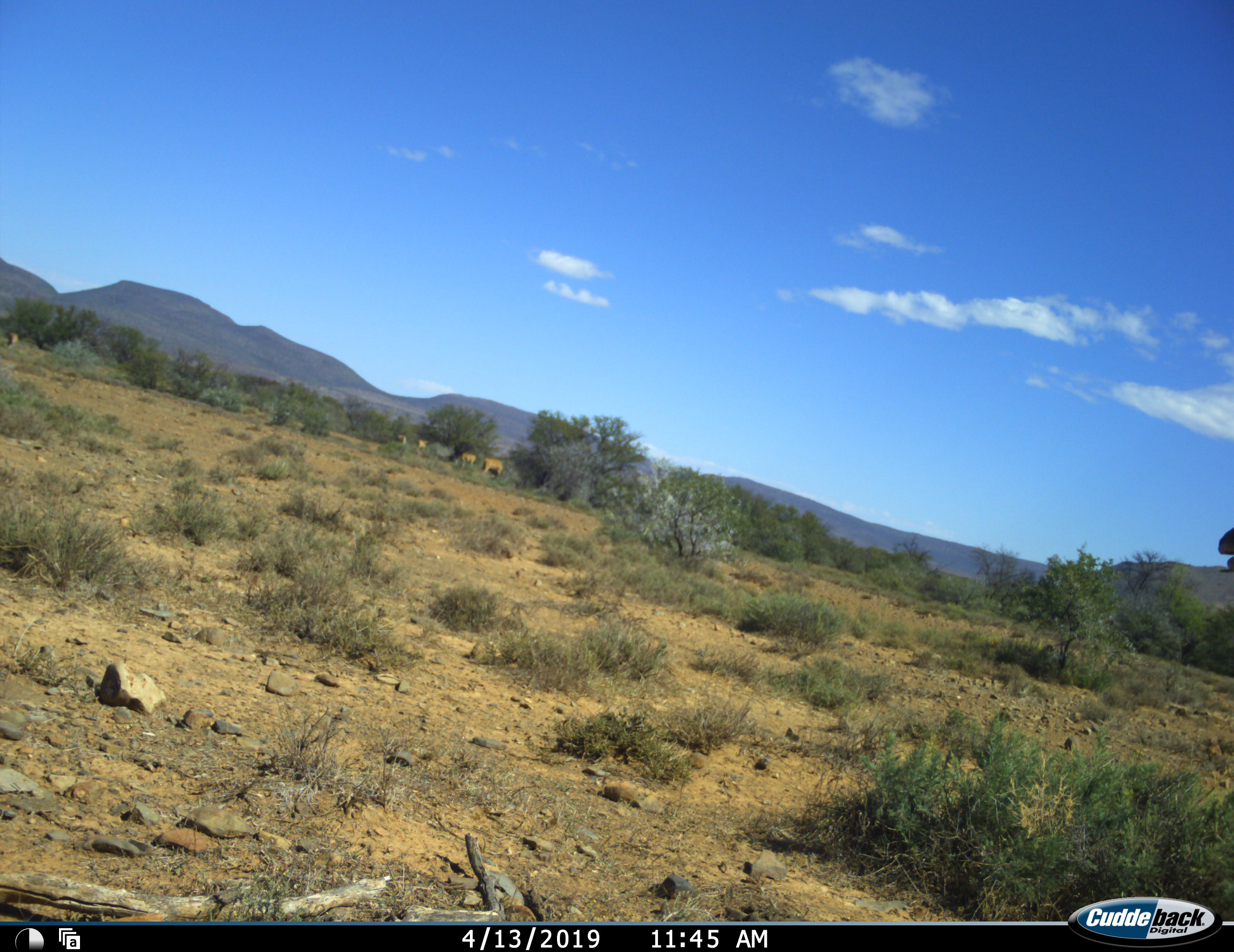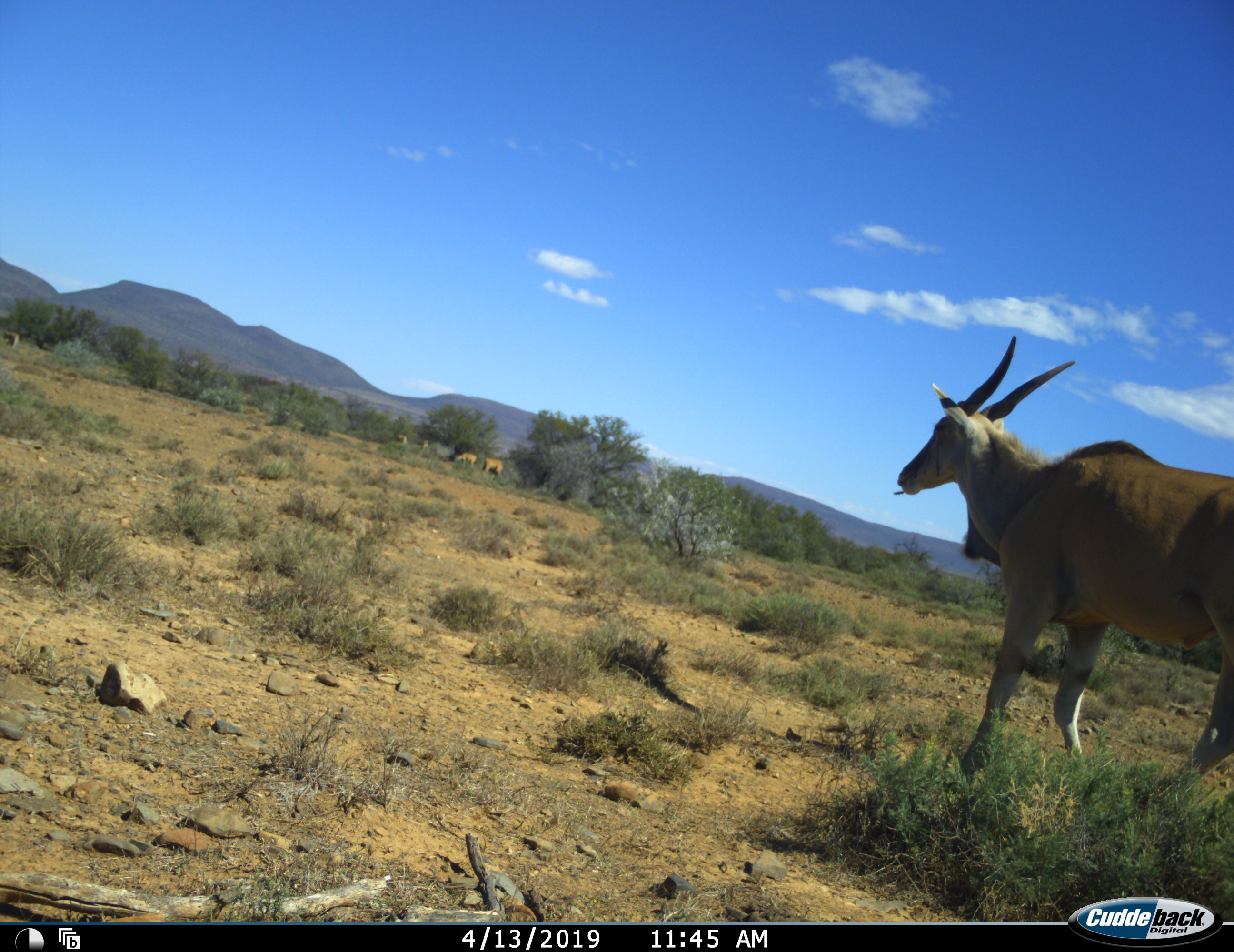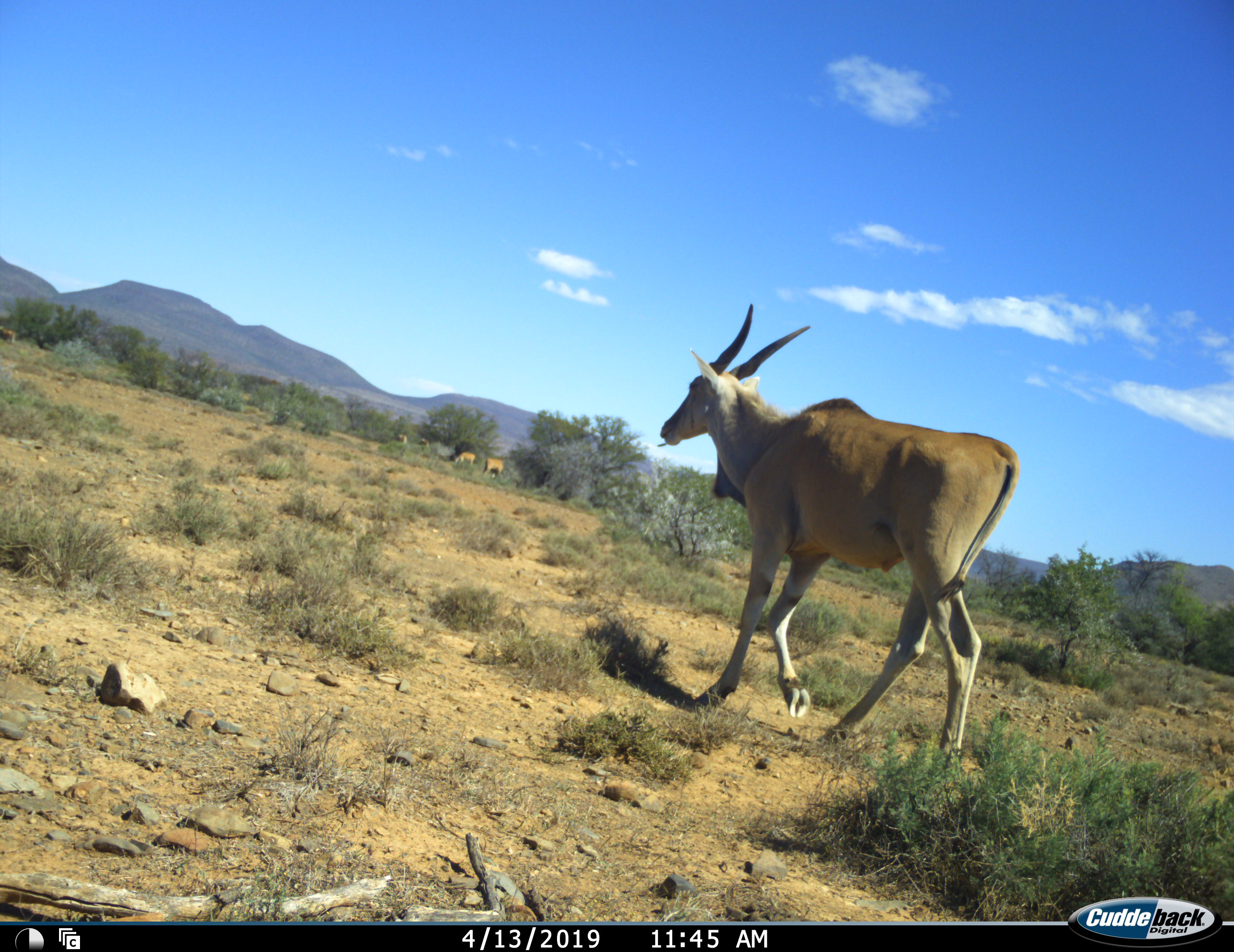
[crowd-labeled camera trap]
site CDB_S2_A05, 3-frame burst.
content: unidentified animal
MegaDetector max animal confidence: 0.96